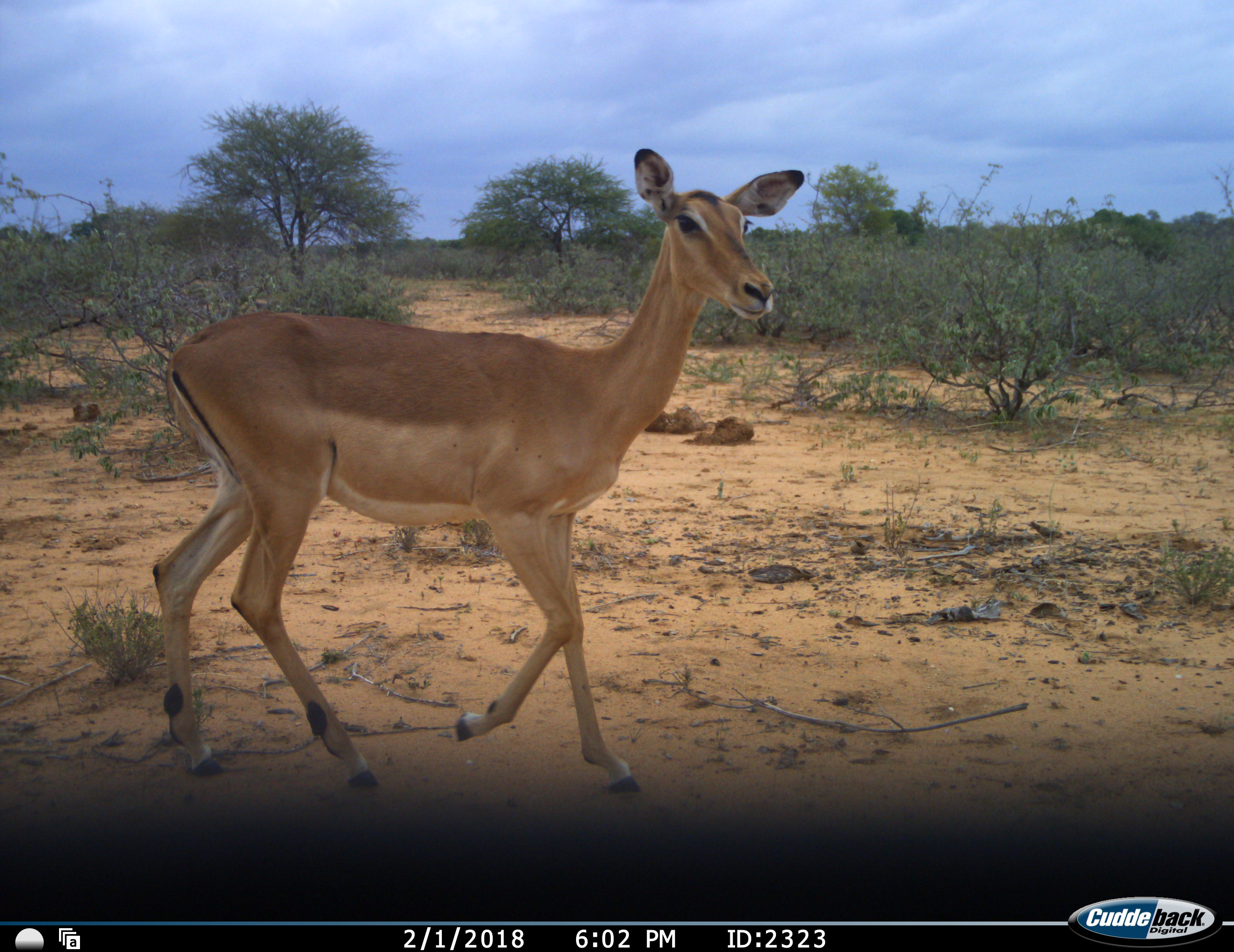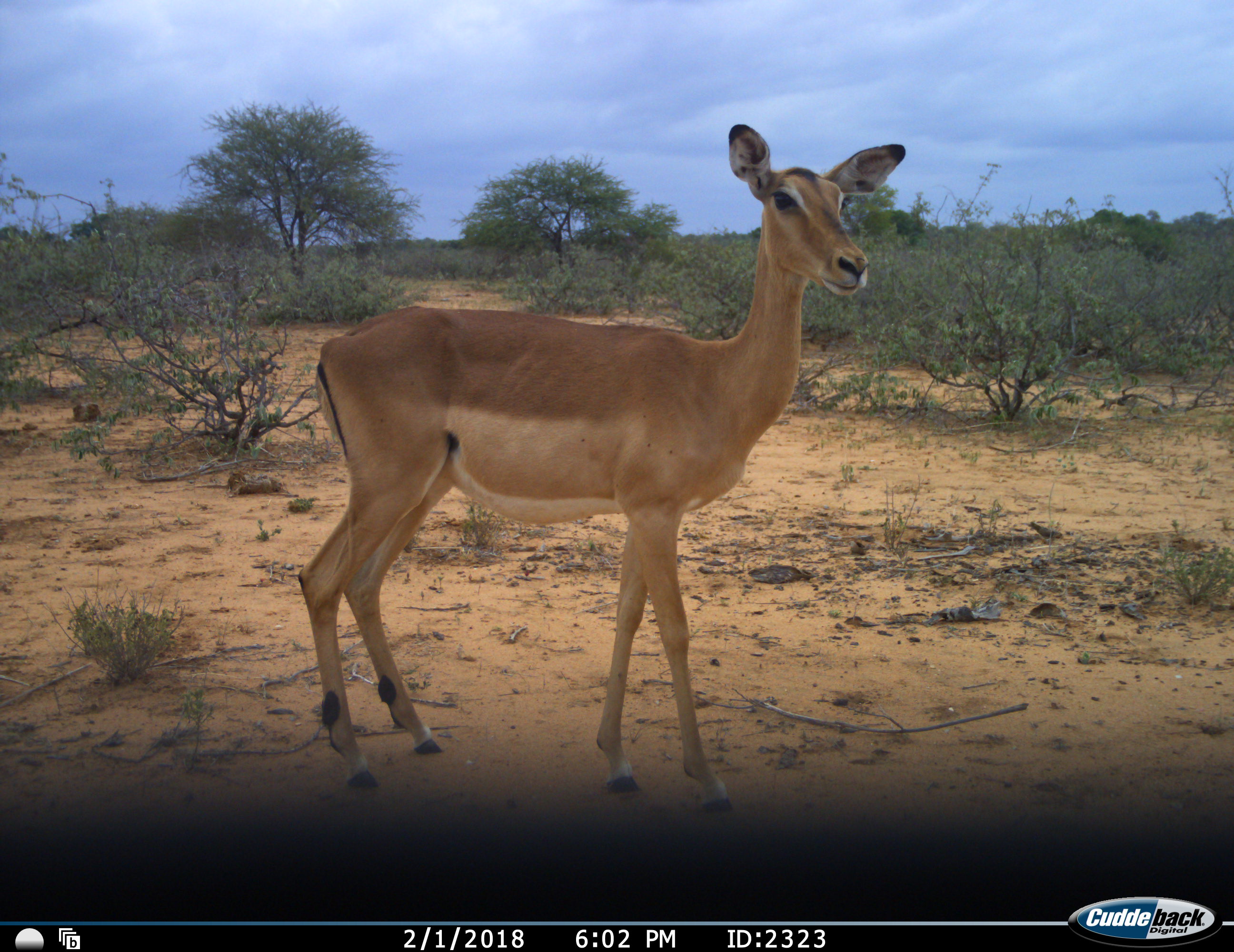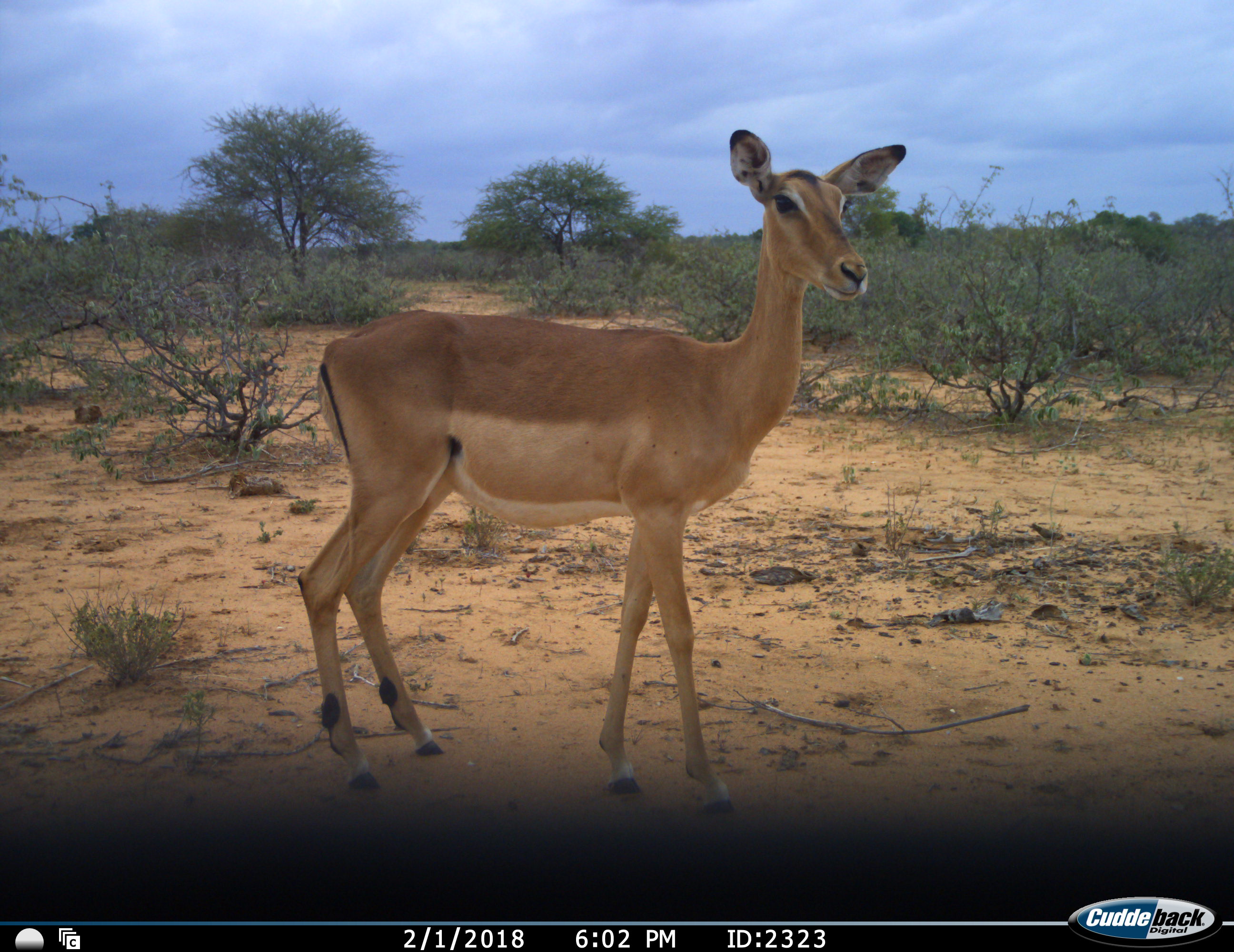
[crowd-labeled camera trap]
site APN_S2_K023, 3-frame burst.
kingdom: Animalia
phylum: Chordata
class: Mammalia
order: Artiodactyla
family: Bovidae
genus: Aepyceros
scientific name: Aepyceros melampus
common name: impala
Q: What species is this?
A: Impala (Aepyceros melampus).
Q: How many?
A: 1.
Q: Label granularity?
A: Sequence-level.